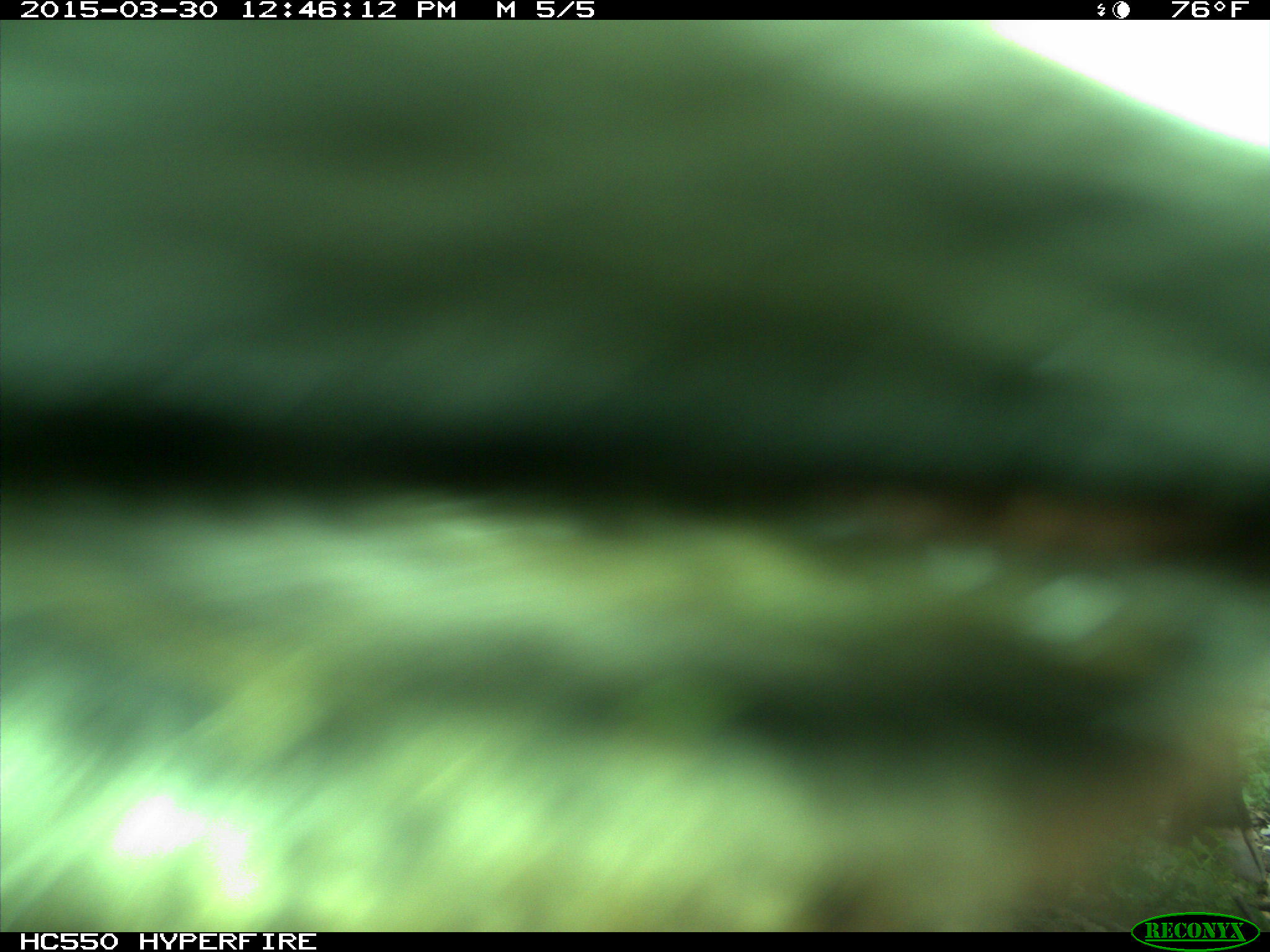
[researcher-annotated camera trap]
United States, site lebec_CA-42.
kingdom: Animalia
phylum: Chordata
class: Mammalia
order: Artiodactyla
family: Bovidae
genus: Bos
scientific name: Bos taurus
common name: domestic cow